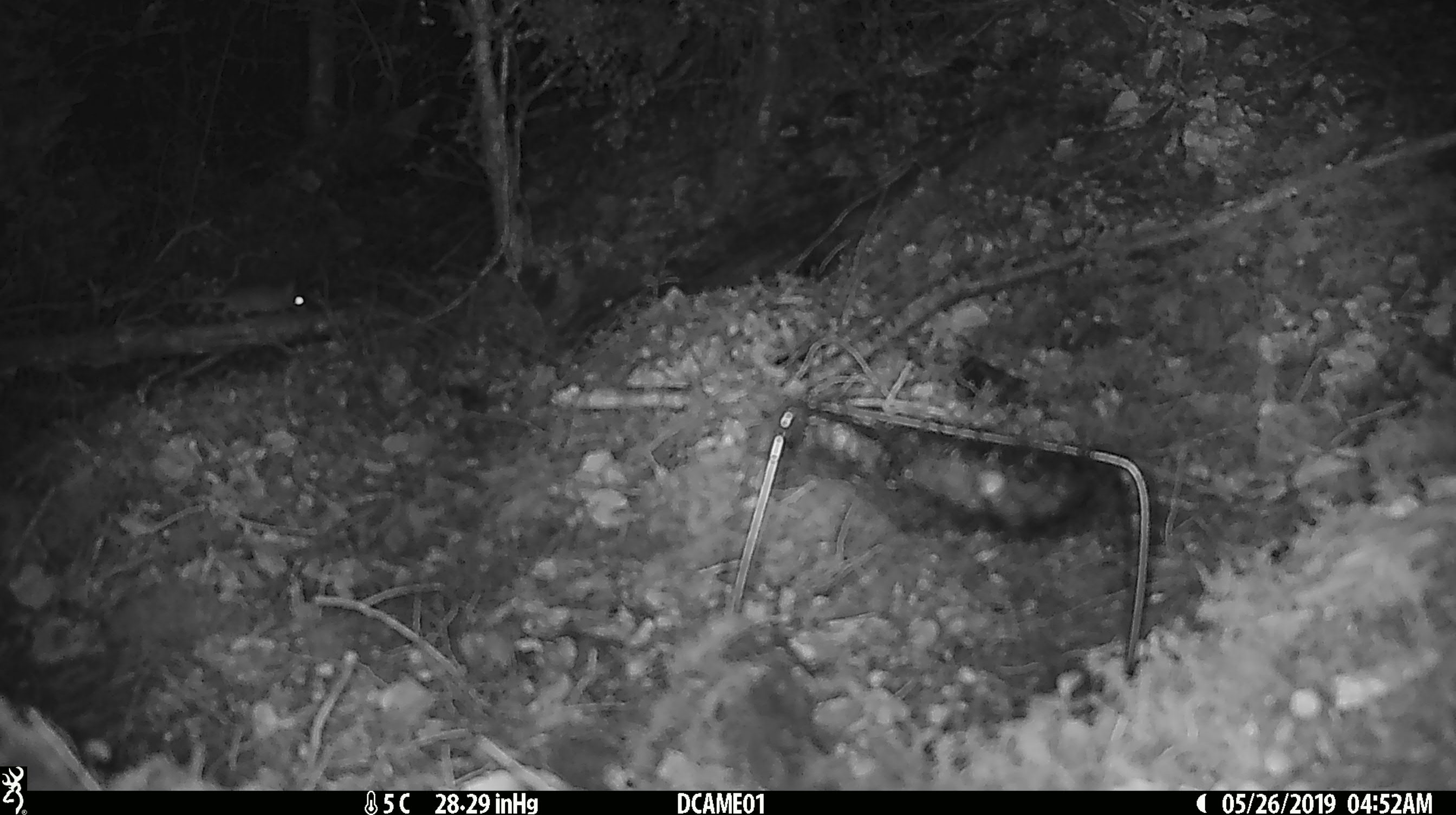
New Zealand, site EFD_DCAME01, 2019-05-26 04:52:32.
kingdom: Animalia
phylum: Chordata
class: Mammalia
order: Rodentia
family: Muridae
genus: Mus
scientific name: Mus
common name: mouse